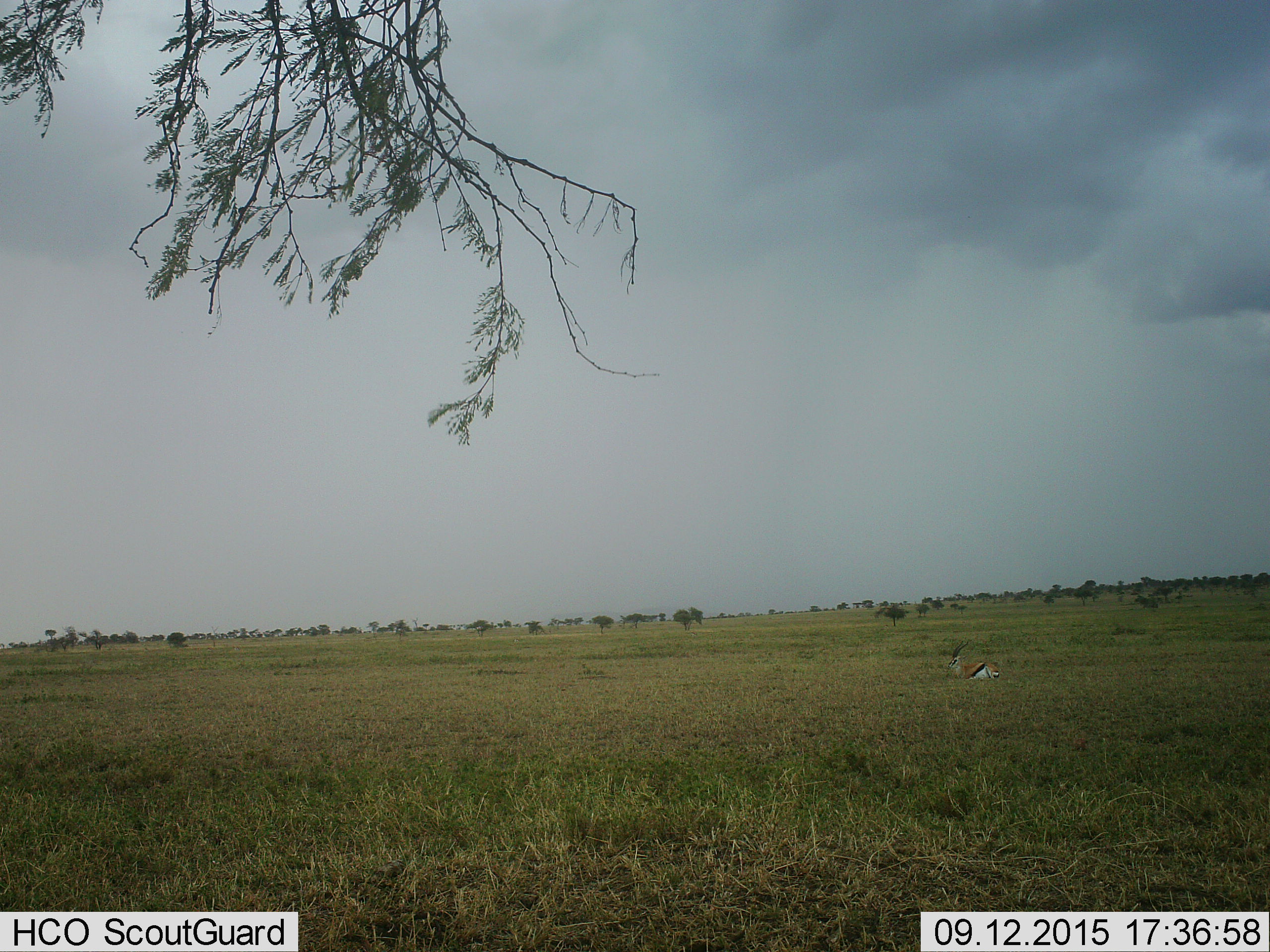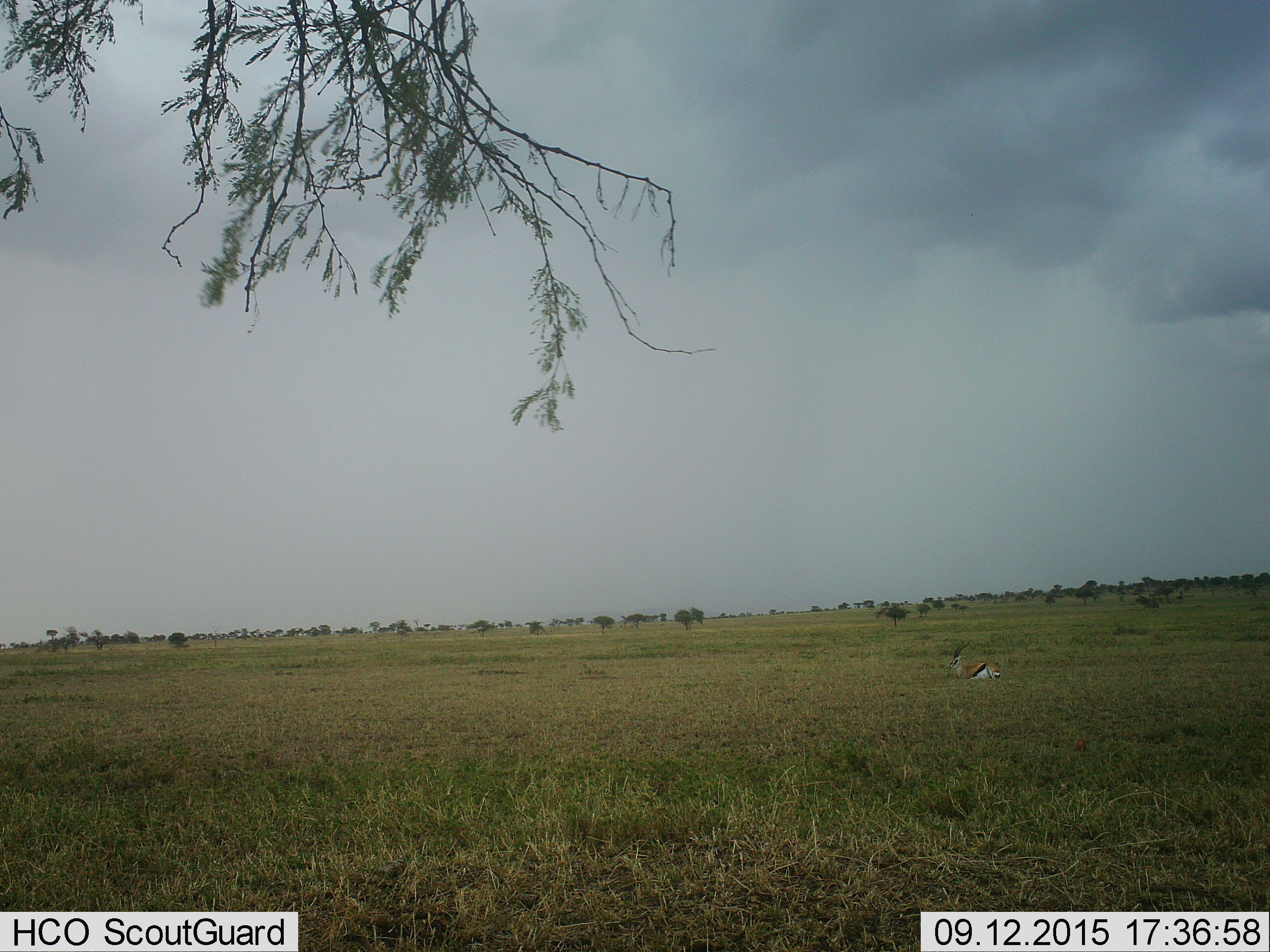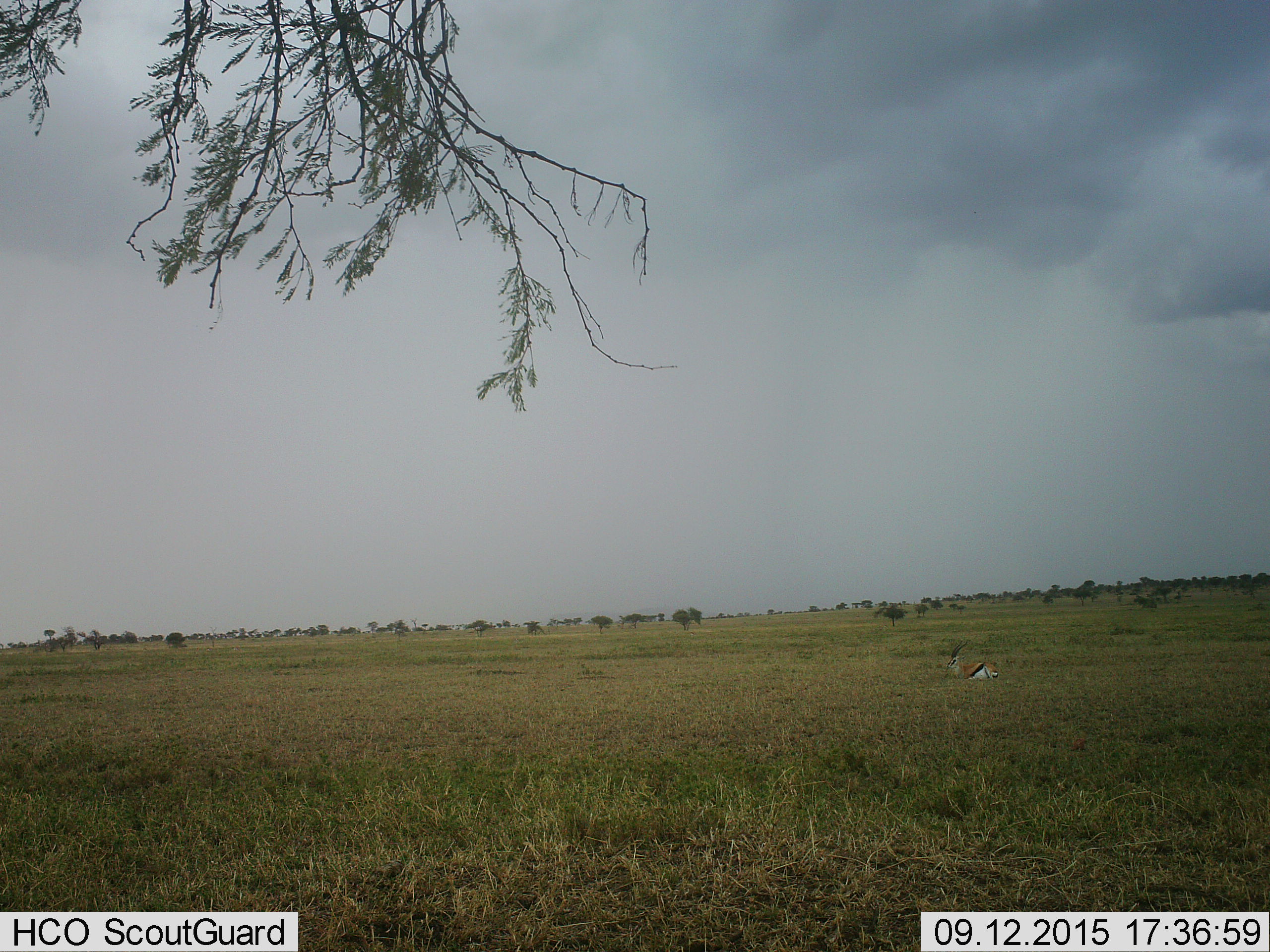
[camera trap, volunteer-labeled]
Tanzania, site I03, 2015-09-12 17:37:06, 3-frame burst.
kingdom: Animalia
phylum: Chordata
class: Mammalia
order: Artiodactyla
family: Bovidae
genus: Eudorcas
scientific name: Eudorcas thomsonii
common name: thomson's gazelle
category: gazellethomsons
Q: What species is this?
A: Gazellethomsons (thomson's gazelle) (Eudorcas thomsonii).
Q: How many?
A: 1.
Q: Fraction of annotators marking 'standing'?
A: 0%.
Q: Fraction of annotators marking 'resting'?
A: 100%.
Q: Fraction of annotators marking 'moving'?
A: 0%.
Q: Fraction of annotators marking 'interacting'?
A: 0%.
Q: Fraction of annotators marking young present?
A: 0%.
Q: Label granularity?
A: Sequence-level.